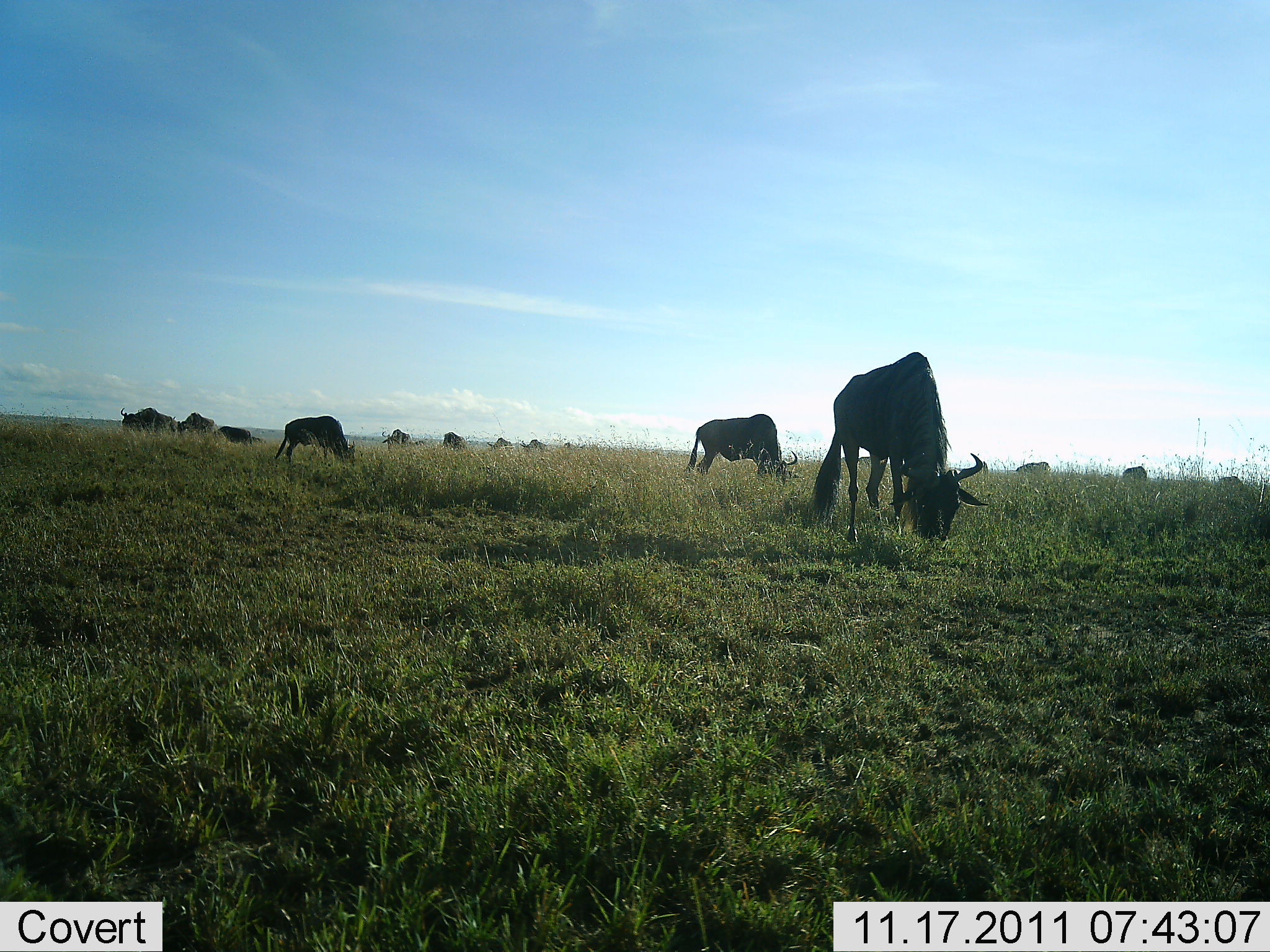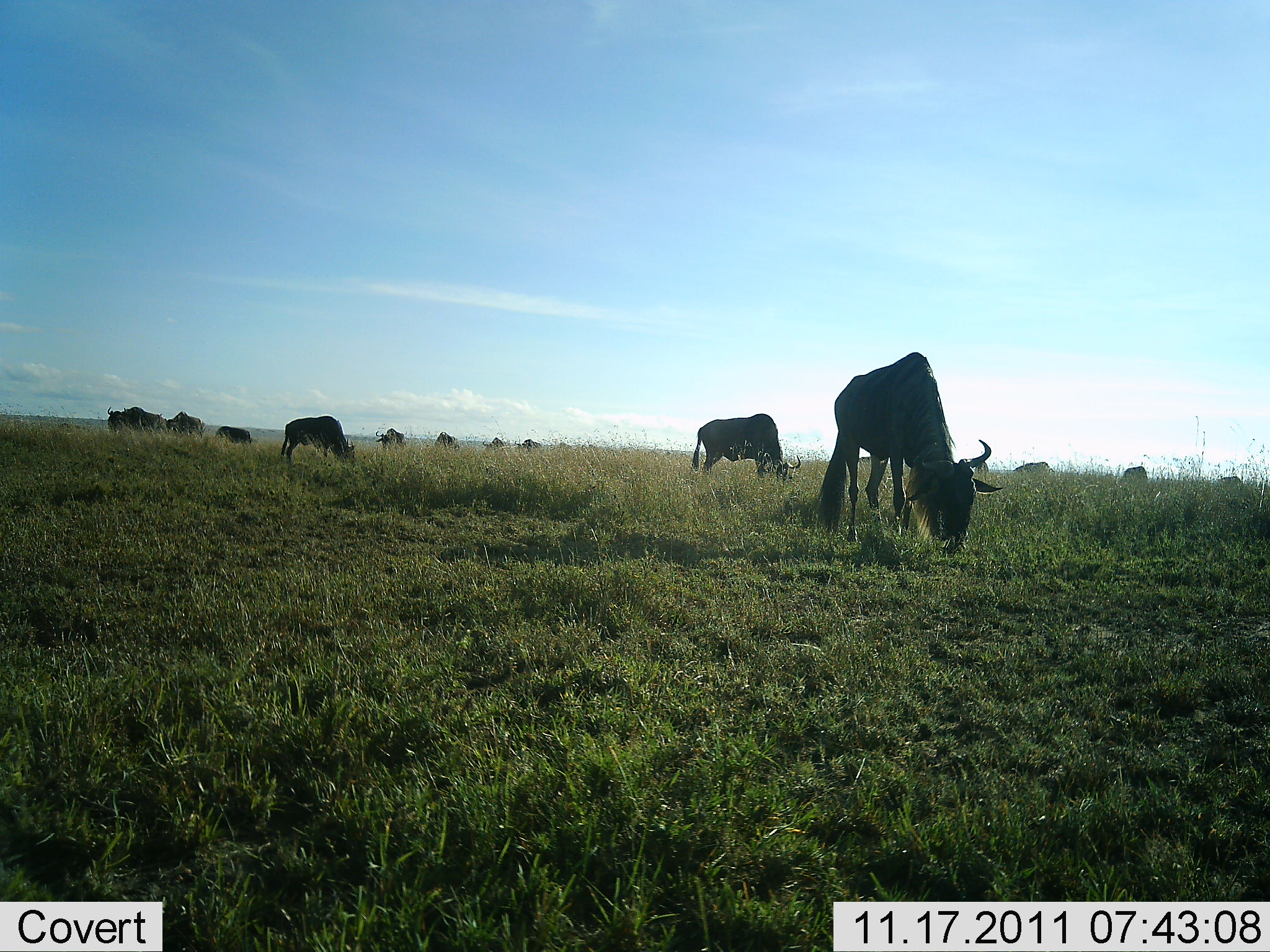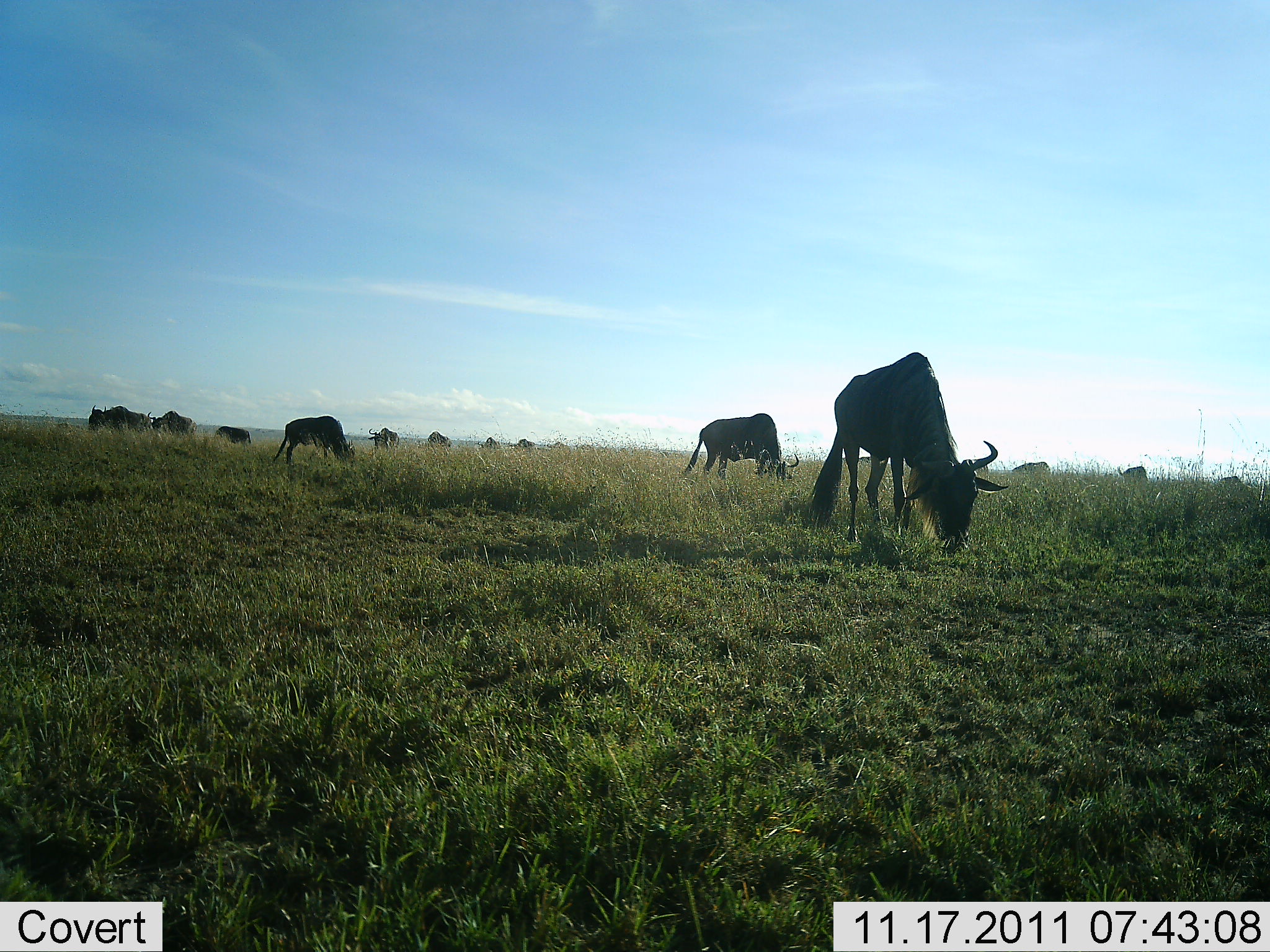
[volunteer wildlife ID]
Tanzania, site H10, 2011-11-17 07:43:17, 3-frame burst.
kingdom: Animalia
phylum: Chordata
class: Mammalia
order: Artiodactyla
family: Bovidae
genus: Connochaetes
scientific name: Connochaetes taurinus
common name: blue wildebeest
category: wildebeest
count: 11-50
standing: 45%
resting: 9%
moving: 45%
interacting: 0%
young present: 0%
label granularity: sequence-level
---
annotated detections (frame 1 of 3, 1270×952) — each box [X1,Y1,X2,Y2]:
animal: [809,352,990,544]; [683,414,804,484]; [275,416,355,463]; [120,406,178,434]; [177,412,217,436]; [213,426,252,445]; [382,429,414,448]; [250,437,267,445]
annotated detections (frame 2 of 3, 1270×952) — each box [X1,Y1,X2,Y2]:
animal: [817,352,1004,554]; [692,413,802,484]; [281,415,356,462]; [107,406,167,433]; [160,411,205,436]; [216,426,252,444]; [959,458,990,471]; [857,456,871,460]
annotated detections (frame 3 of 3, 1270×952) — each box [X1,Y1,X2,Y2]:
animal: [811,352,1009,554]; [685,413,799,485]; [274,416,355,468]; [88,405,152,432]; [147,410,196,434]; [215,425,251,445]; [368,427,400,447]; [857,456,871,460]